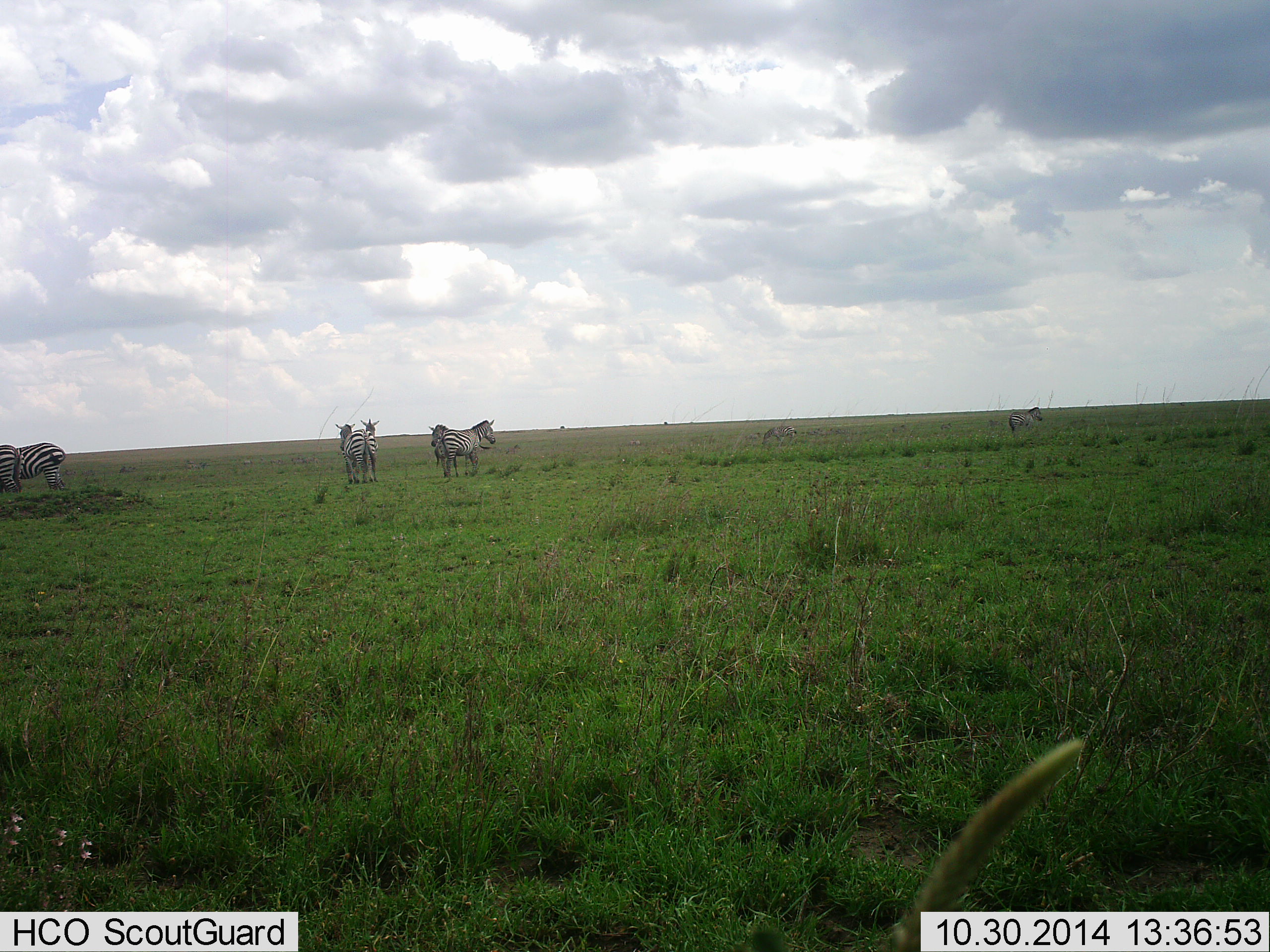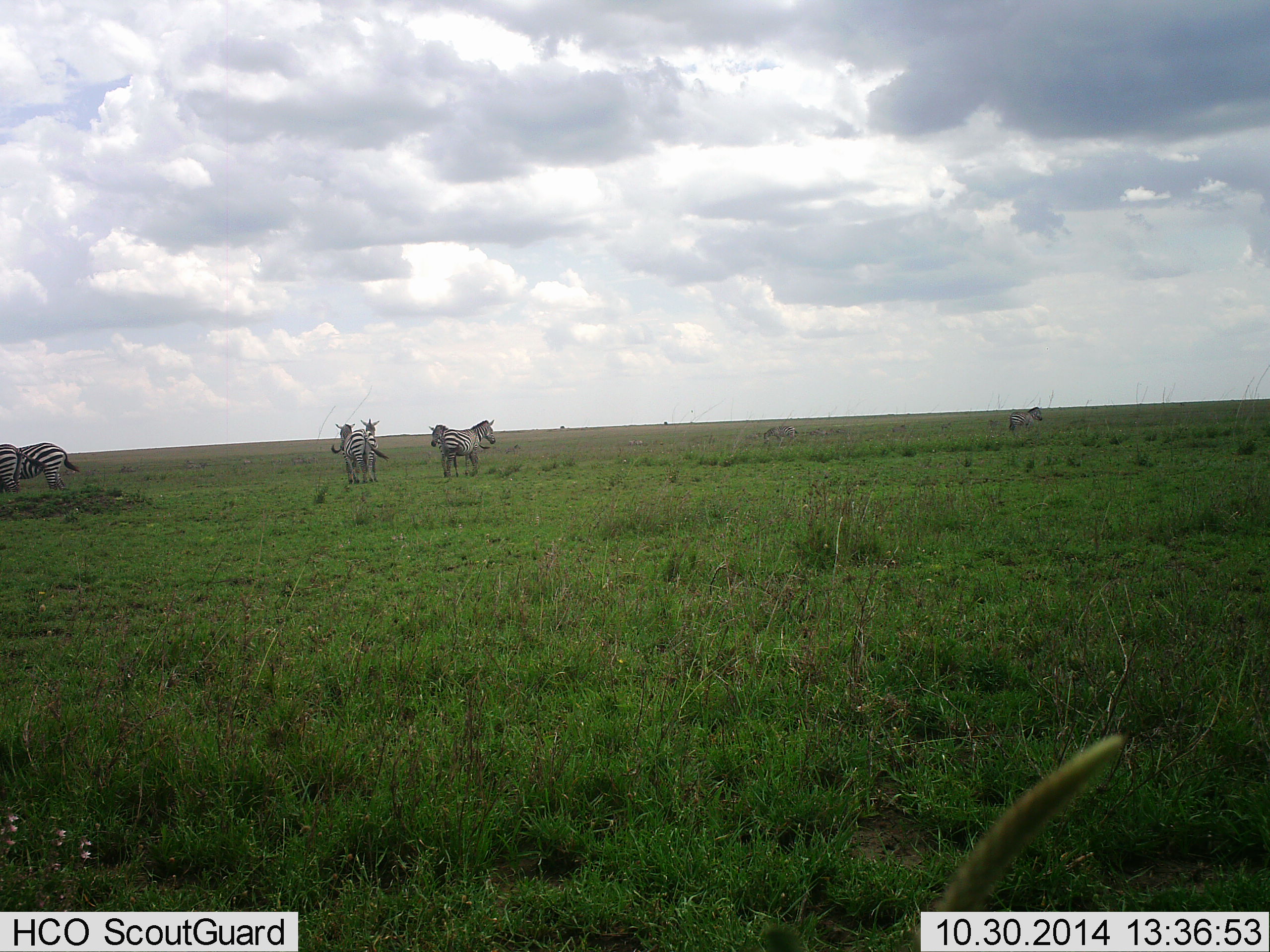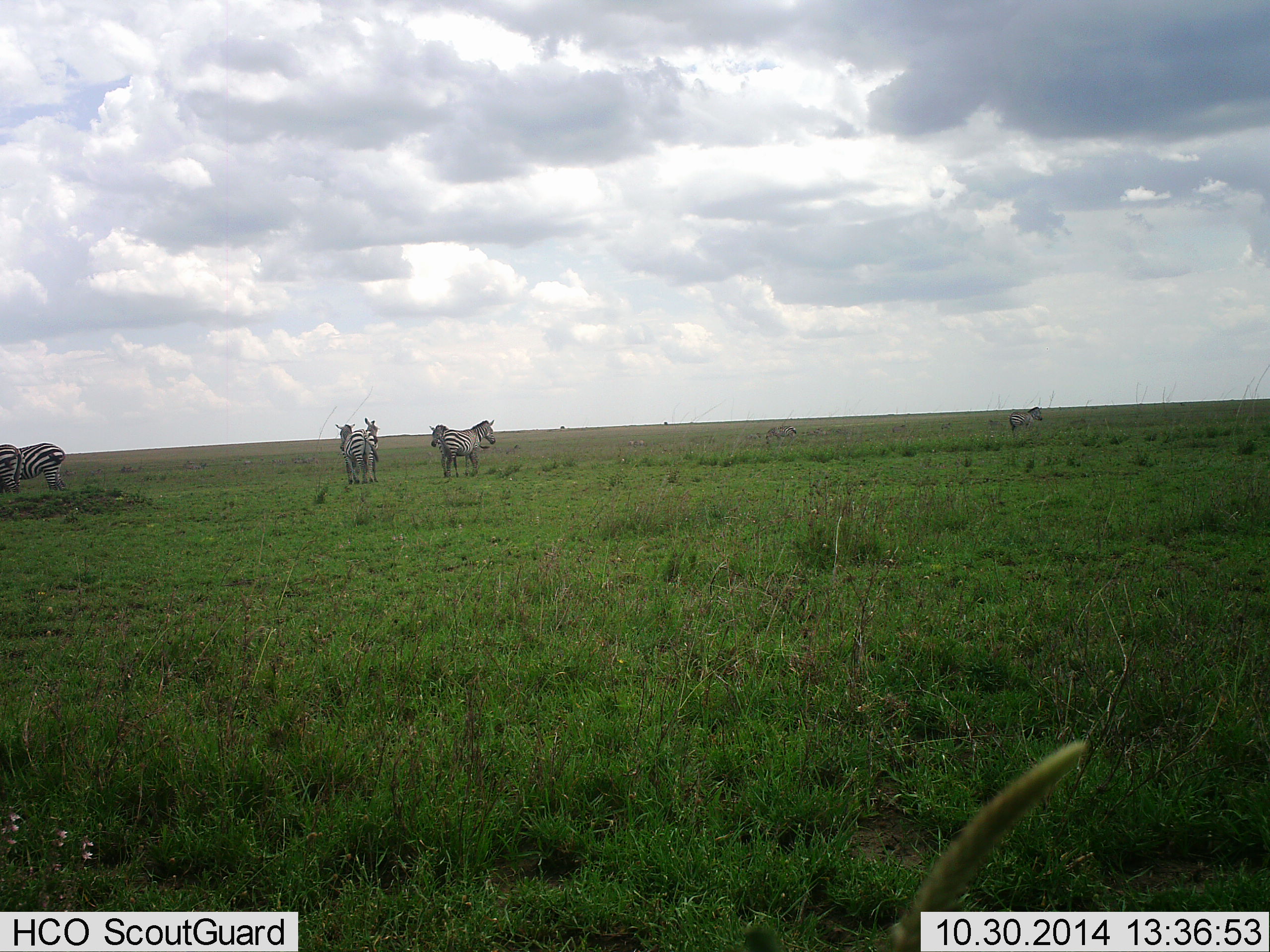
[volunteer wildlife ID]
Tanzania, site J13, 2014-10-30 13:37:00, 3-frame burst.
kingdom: Animalia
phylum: Chordata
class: Mammalia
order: Perissodactyla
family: Equidae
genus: Equus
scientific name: Equus quagga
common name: plains zebra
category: zebra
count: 8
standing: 100%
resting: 20%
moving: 10%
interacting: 10%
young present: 0%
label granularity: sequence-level